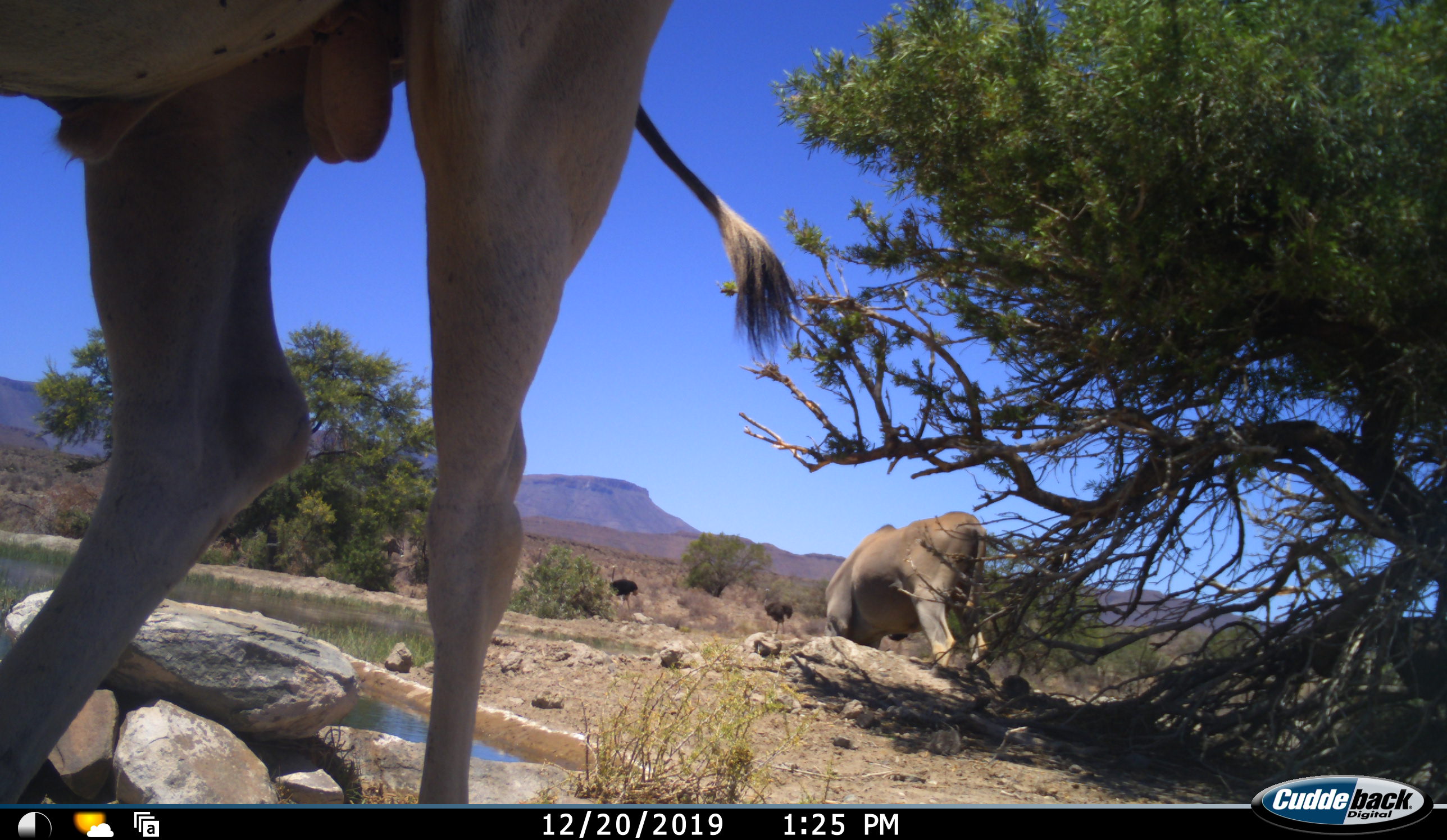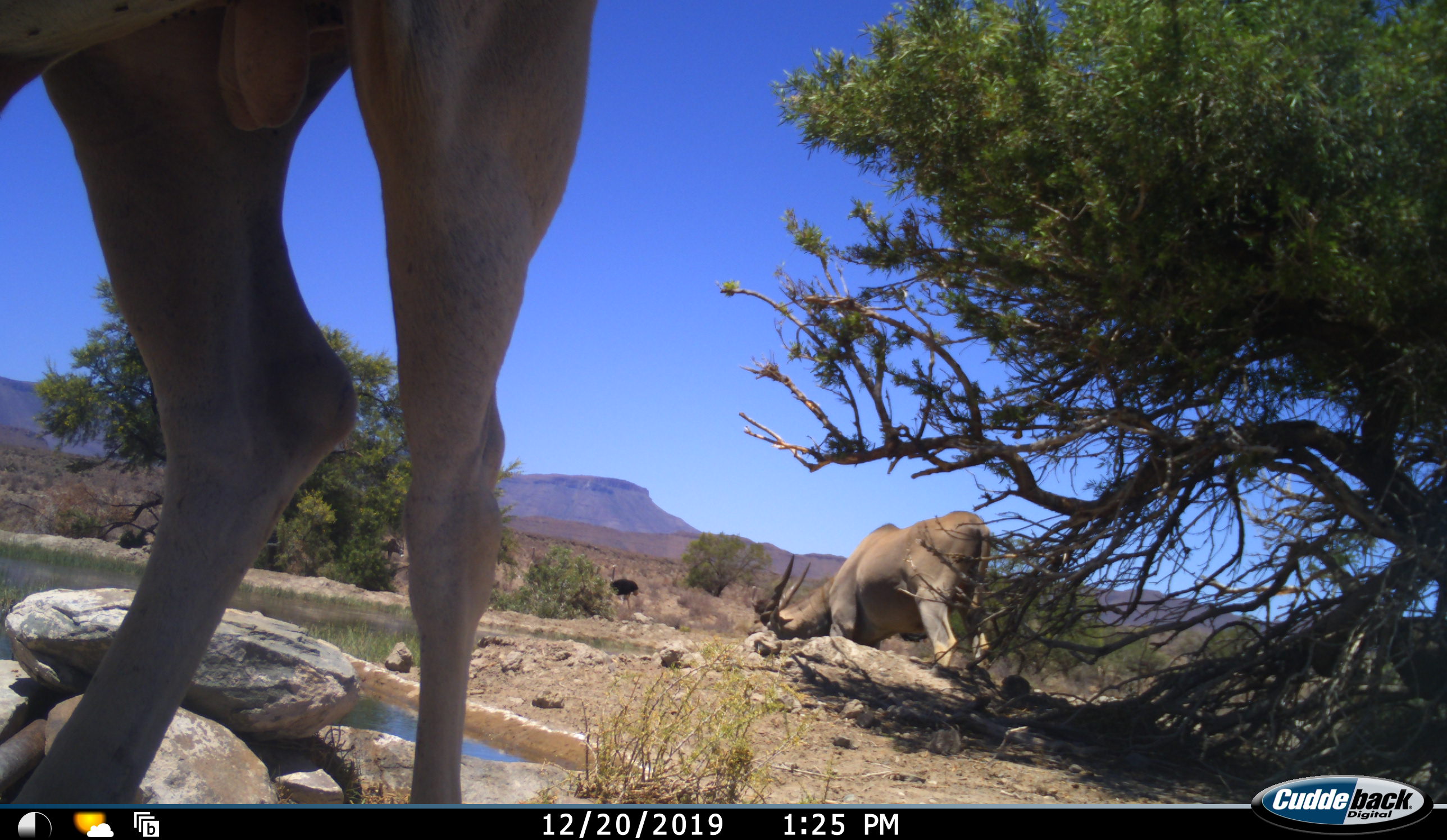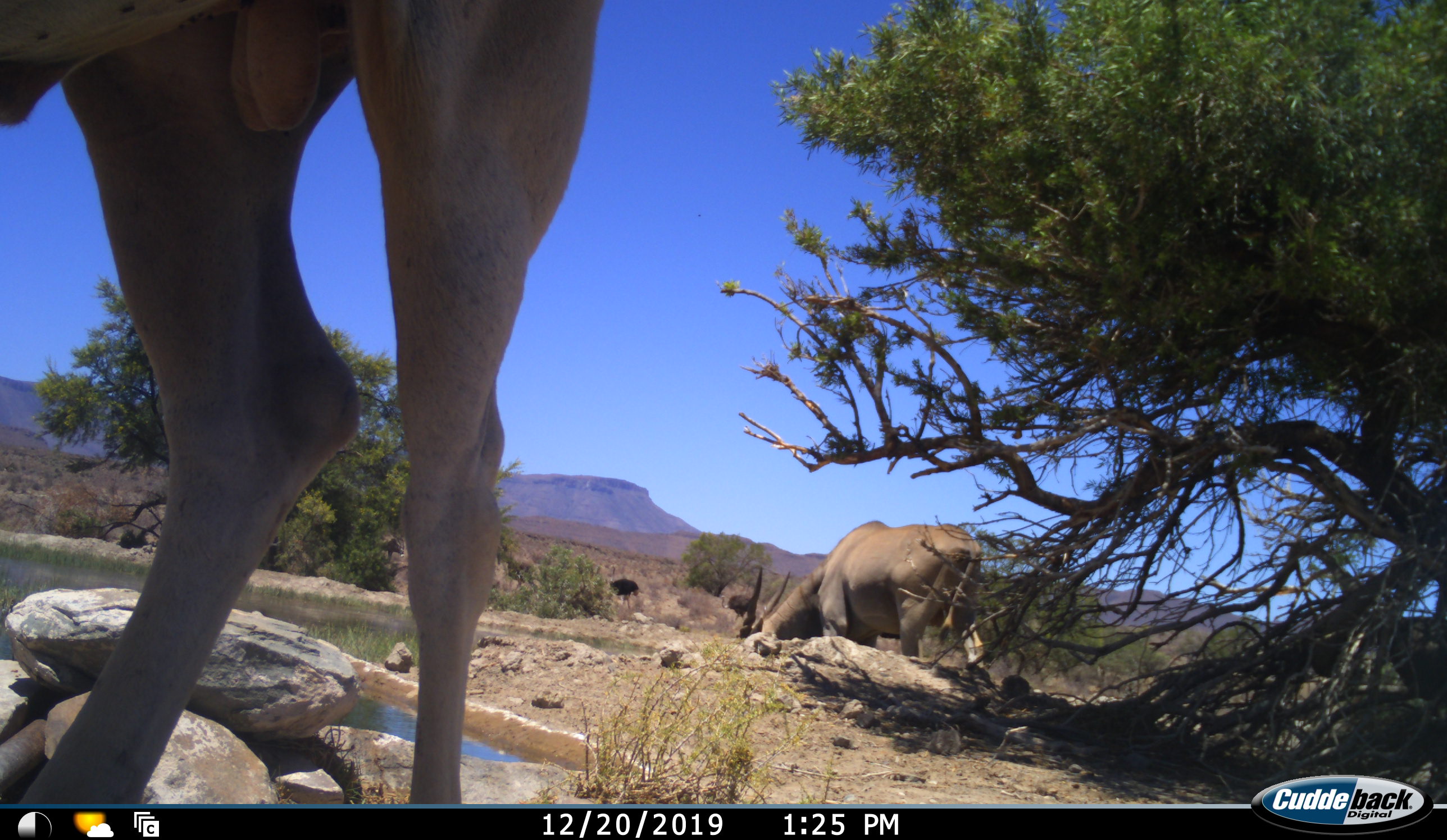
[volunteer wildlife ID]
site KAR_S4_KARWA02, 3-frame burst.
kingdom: Animalia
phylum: Chordata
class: Mammalia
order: Artiodactyla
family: Bovidae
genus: Tragelaphus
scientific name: Tragelaphus oryx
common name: eland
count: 2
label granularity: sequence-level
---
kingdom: Animalia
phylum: Chordata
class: Aves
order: Struthioniformes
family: Struthionidae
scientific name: Struthionidae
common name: ostrich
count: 2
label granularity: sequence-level